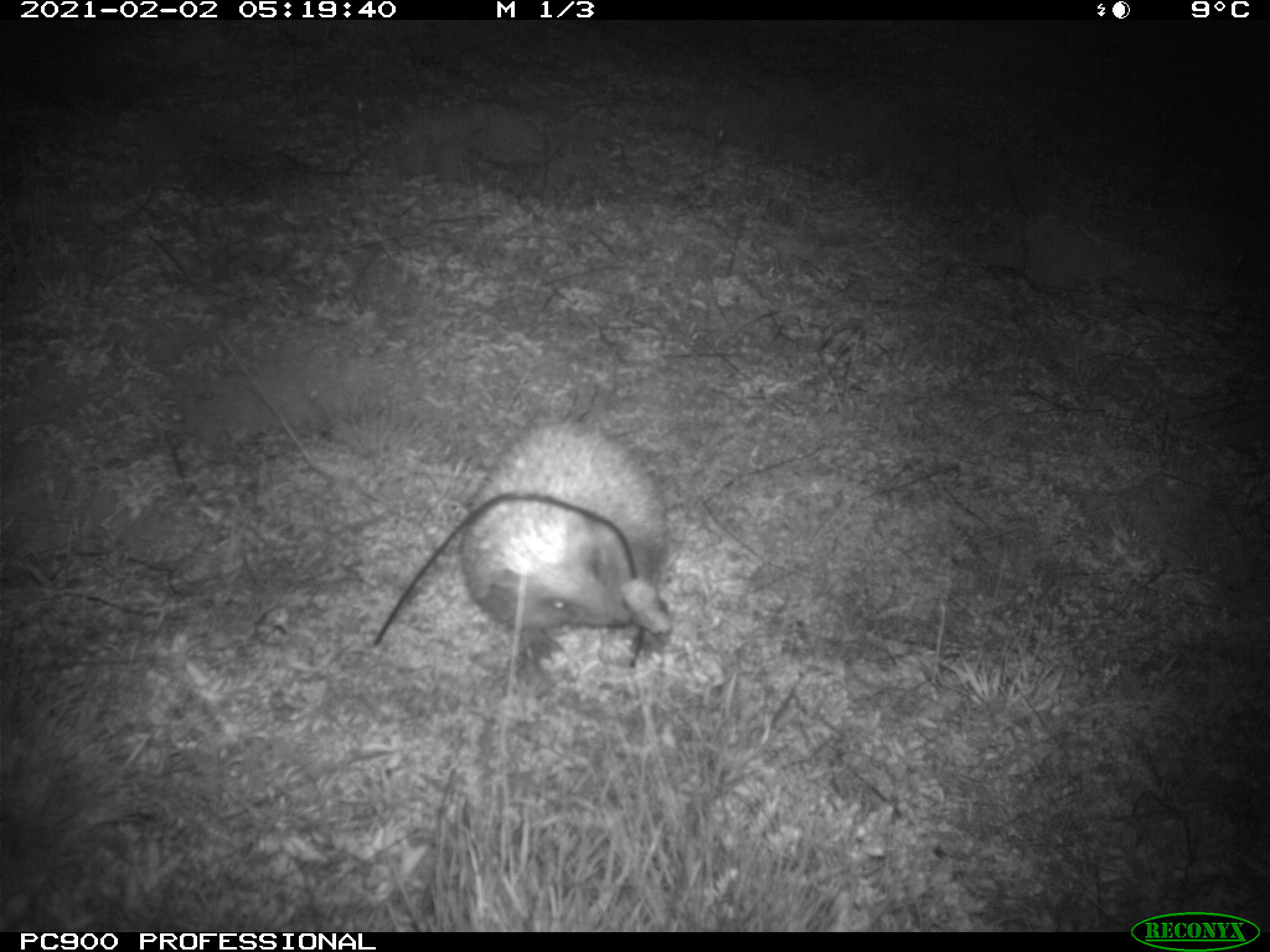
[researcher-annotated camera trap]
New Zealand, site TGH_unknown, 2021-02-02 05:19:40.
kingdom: Animalia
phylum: Chordata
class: Mammalia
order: Eulipotyphla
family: Erinaceidae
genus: Erinaceus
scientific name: Erinaceus europaeus europaeus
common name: european hedgehog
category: hedgehog